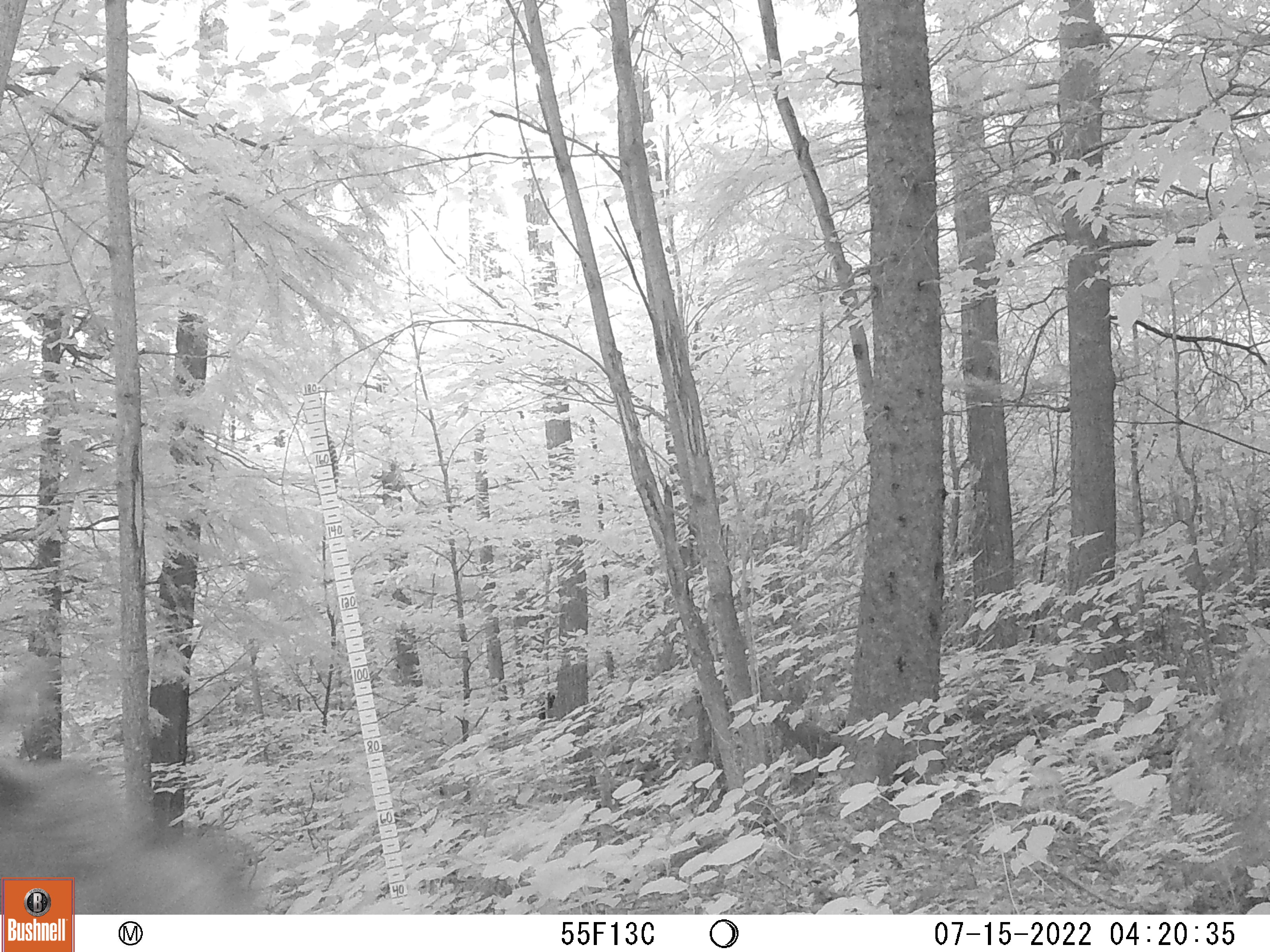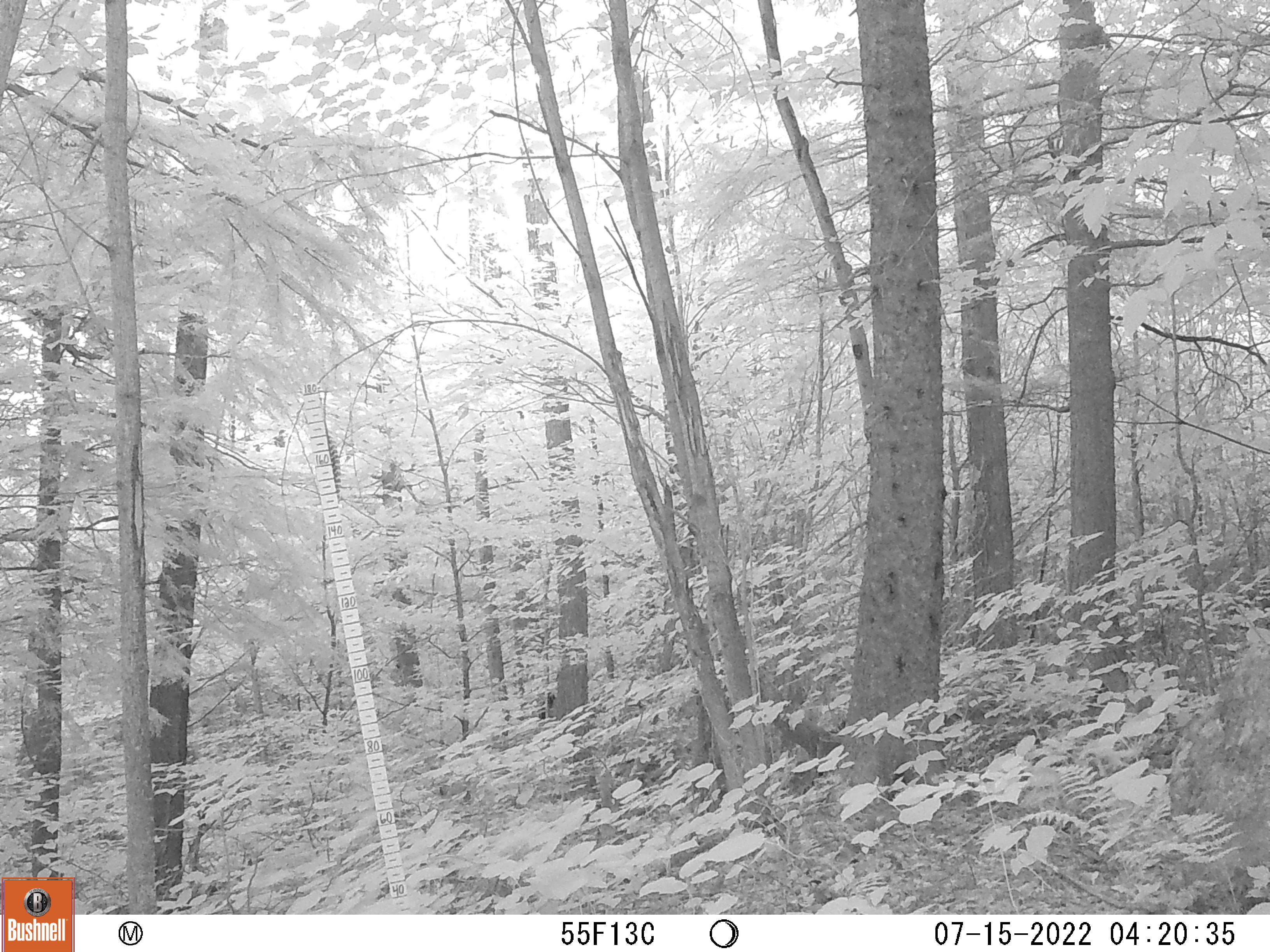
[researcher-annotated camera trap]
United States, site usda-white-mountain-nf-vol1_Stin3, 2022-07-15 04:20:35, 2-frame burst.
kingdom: Animalia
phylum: Chordata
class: Mammalia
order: Artiodactyla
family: Cervidae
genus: Alces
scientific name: Alces alces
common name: moose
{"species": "moose (Alces alces)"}